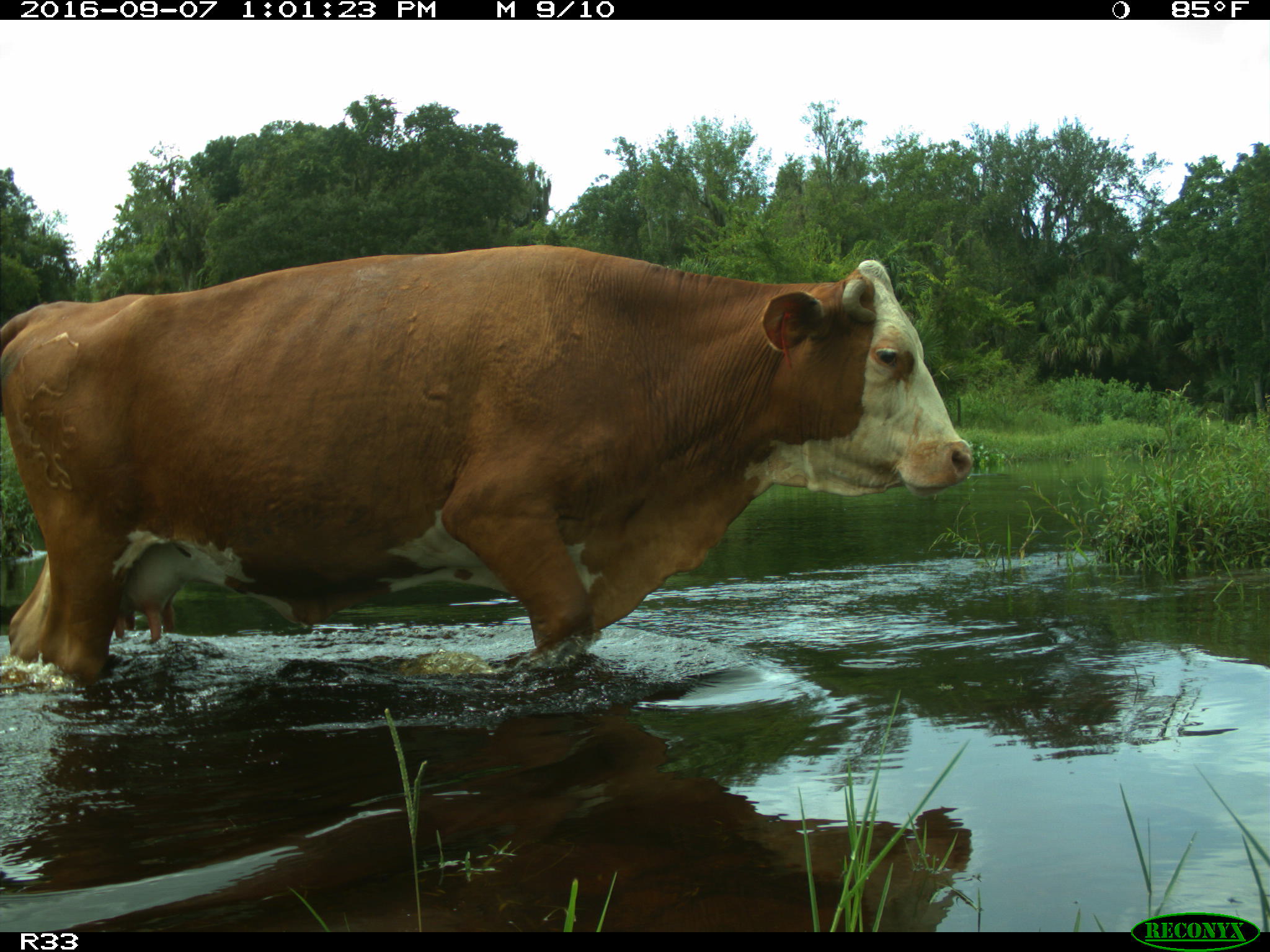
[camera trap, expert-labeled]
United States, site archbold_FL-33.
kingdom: Animalia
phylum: Chordata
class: Mammalia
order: Artiodactyla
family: Bovidae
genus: Bos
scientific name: Bos taurus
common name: domestic cow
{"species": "Bos taurus (domestic cow)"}